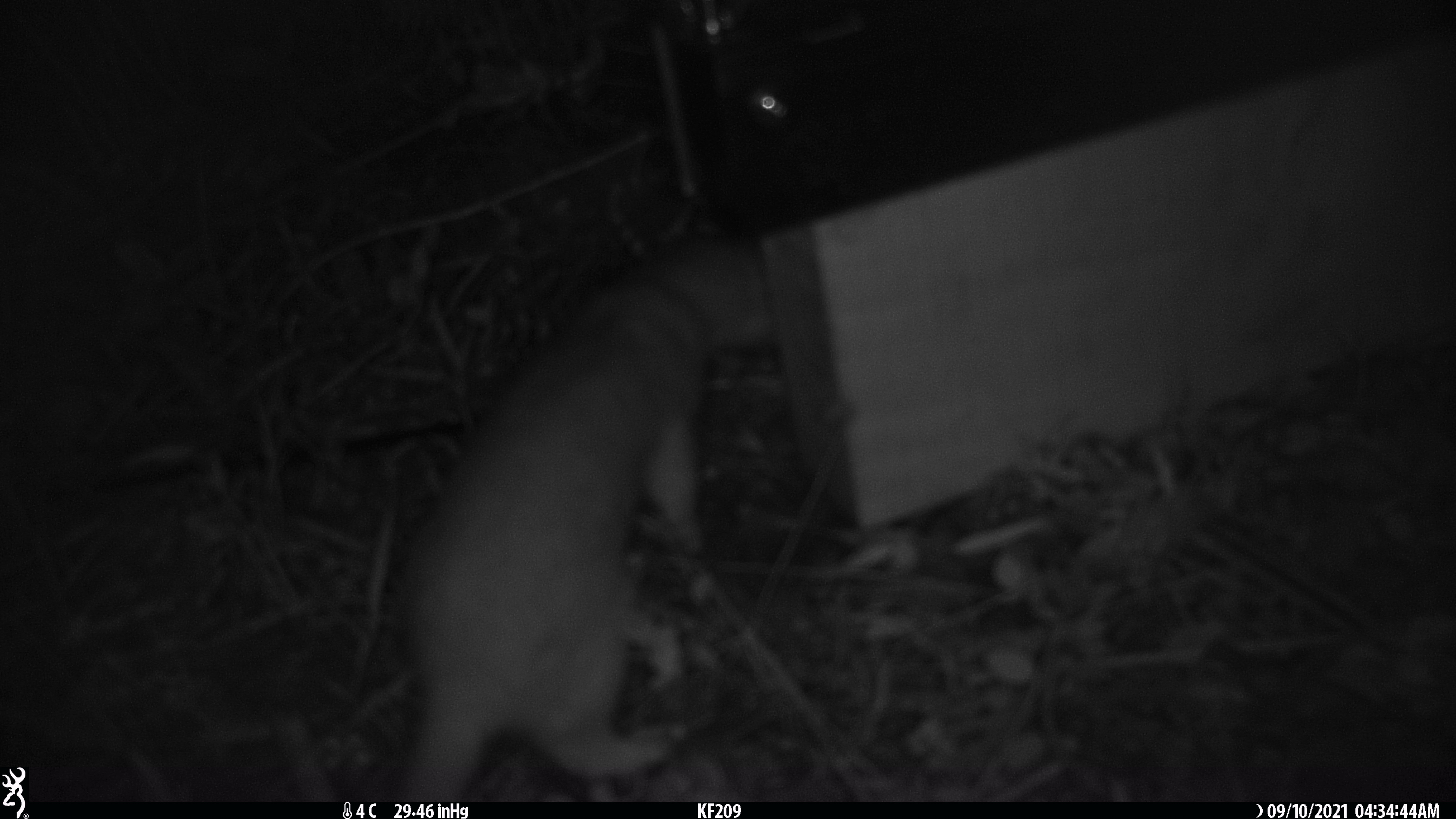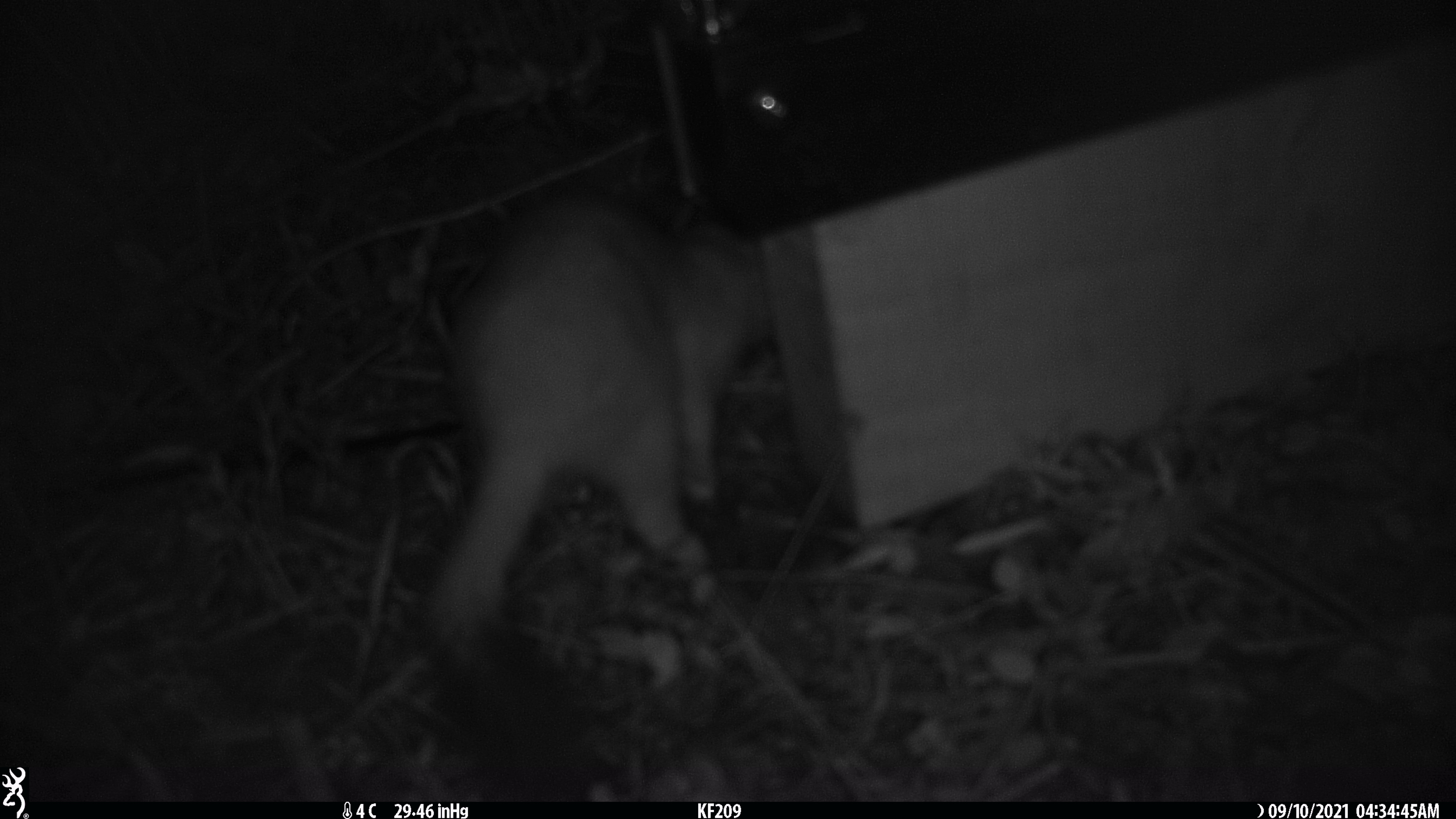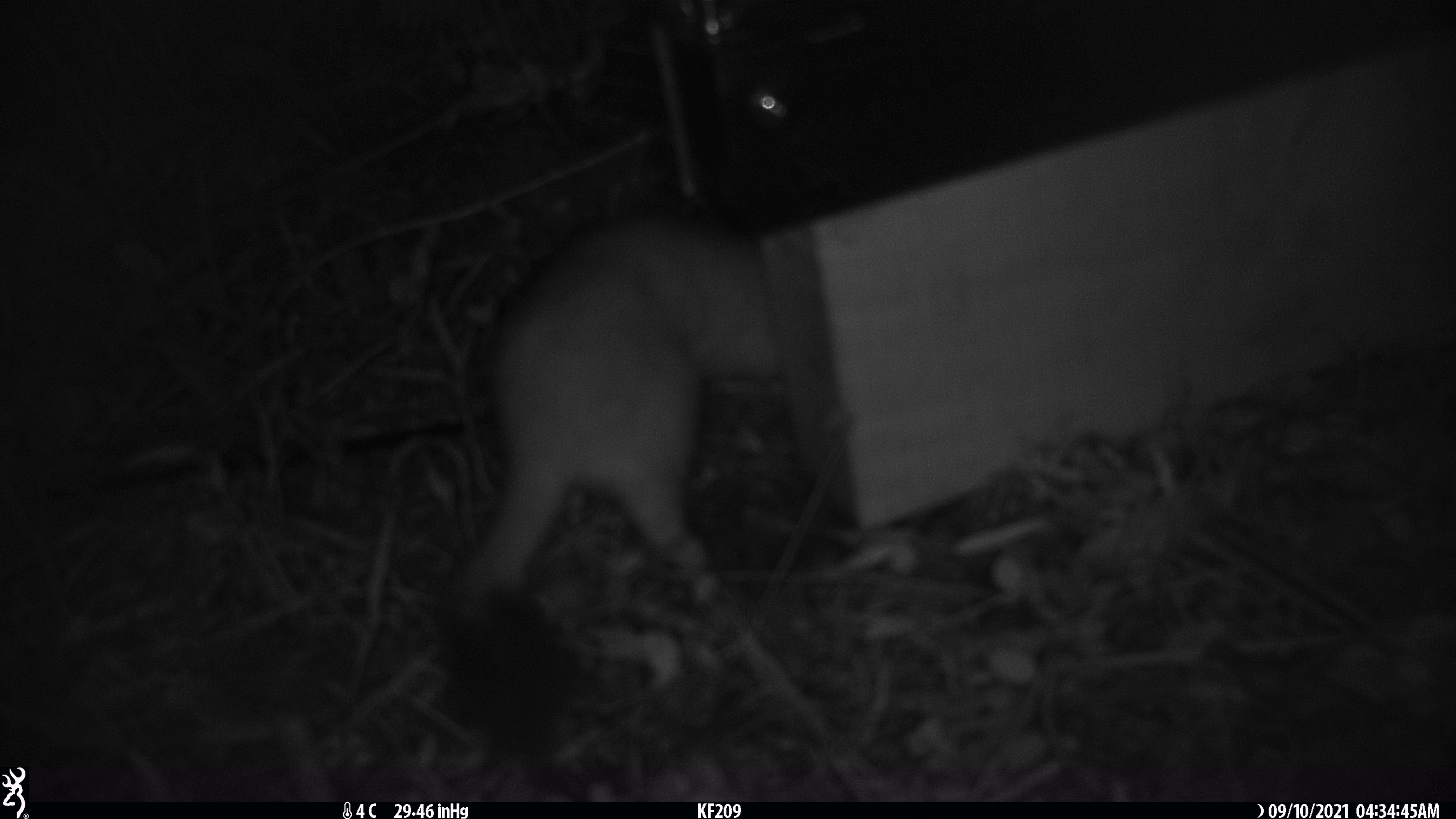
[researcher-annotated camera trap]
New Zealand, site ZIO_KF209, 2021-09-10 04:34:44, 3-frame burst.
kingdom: Animalia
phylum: Chordata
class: Mammalia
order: Carnivora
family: Mustelidae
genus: Mustela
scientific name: Mustela erminea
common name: stoat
Stoat (Mustela erminea).